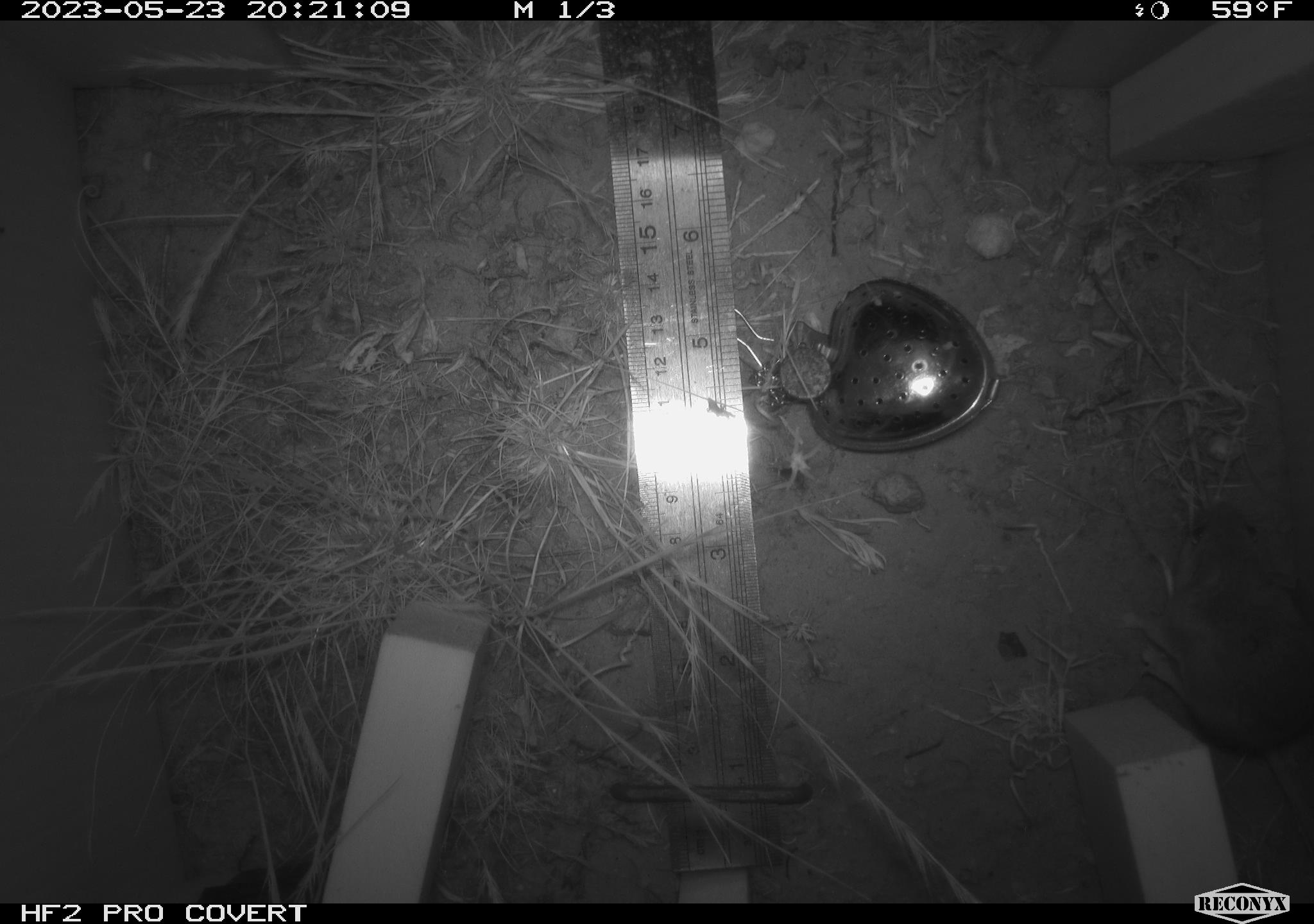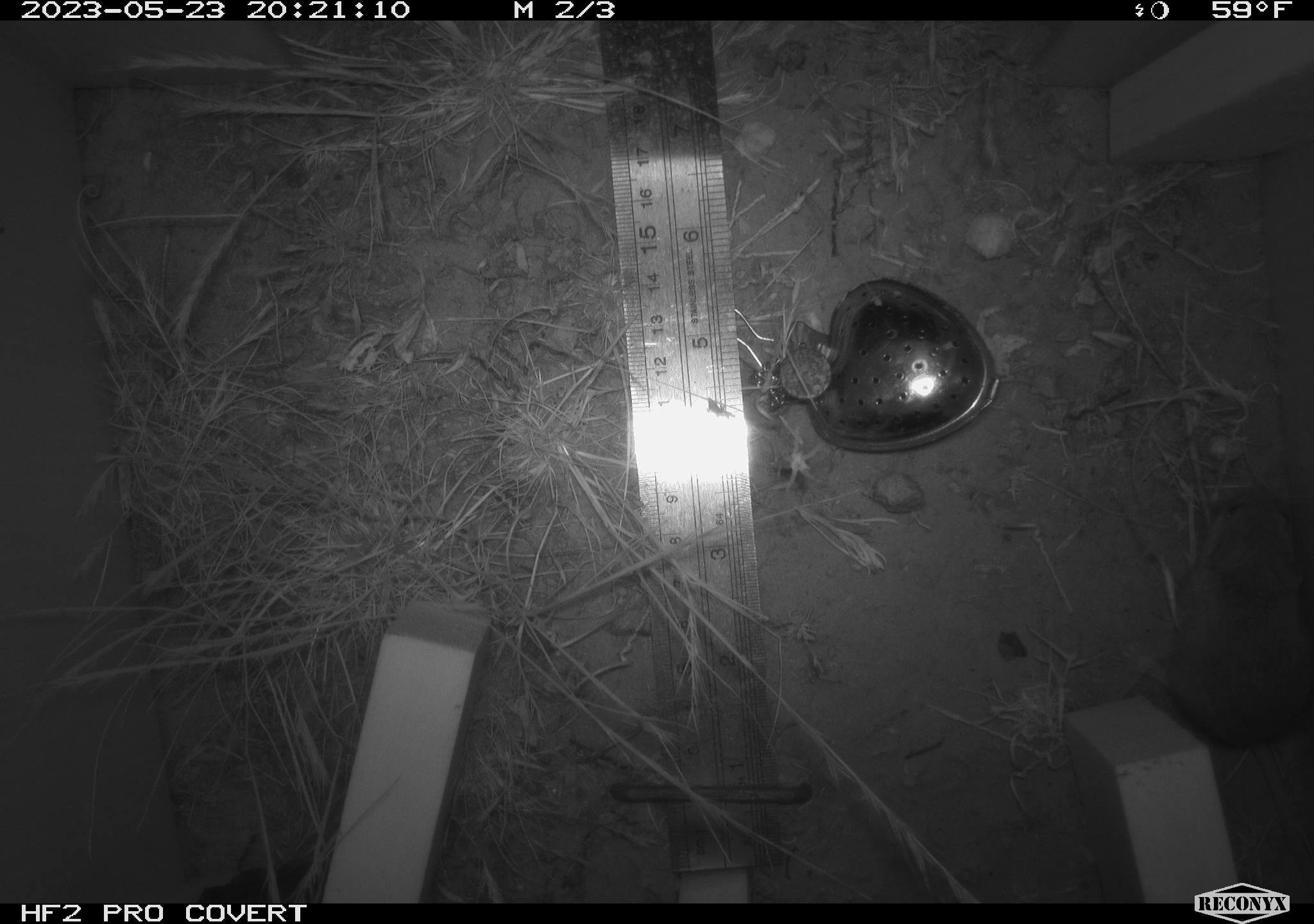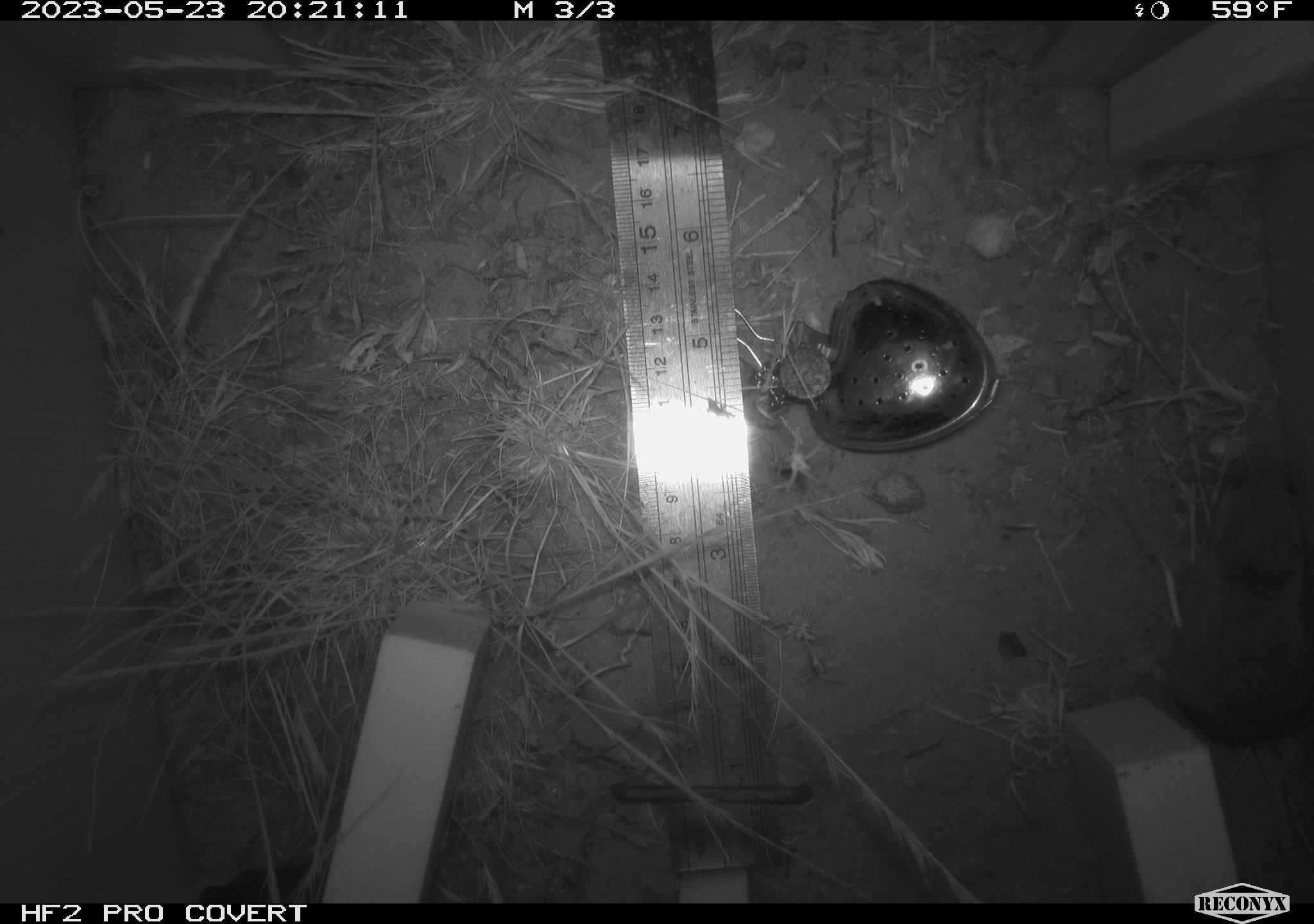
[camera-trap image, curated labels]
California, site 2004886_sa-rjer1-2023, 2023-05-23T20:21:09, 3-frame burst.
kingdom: Animalia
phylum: Chordata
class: Mammalia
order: Rodentia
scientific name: Rodentia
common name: mouse species